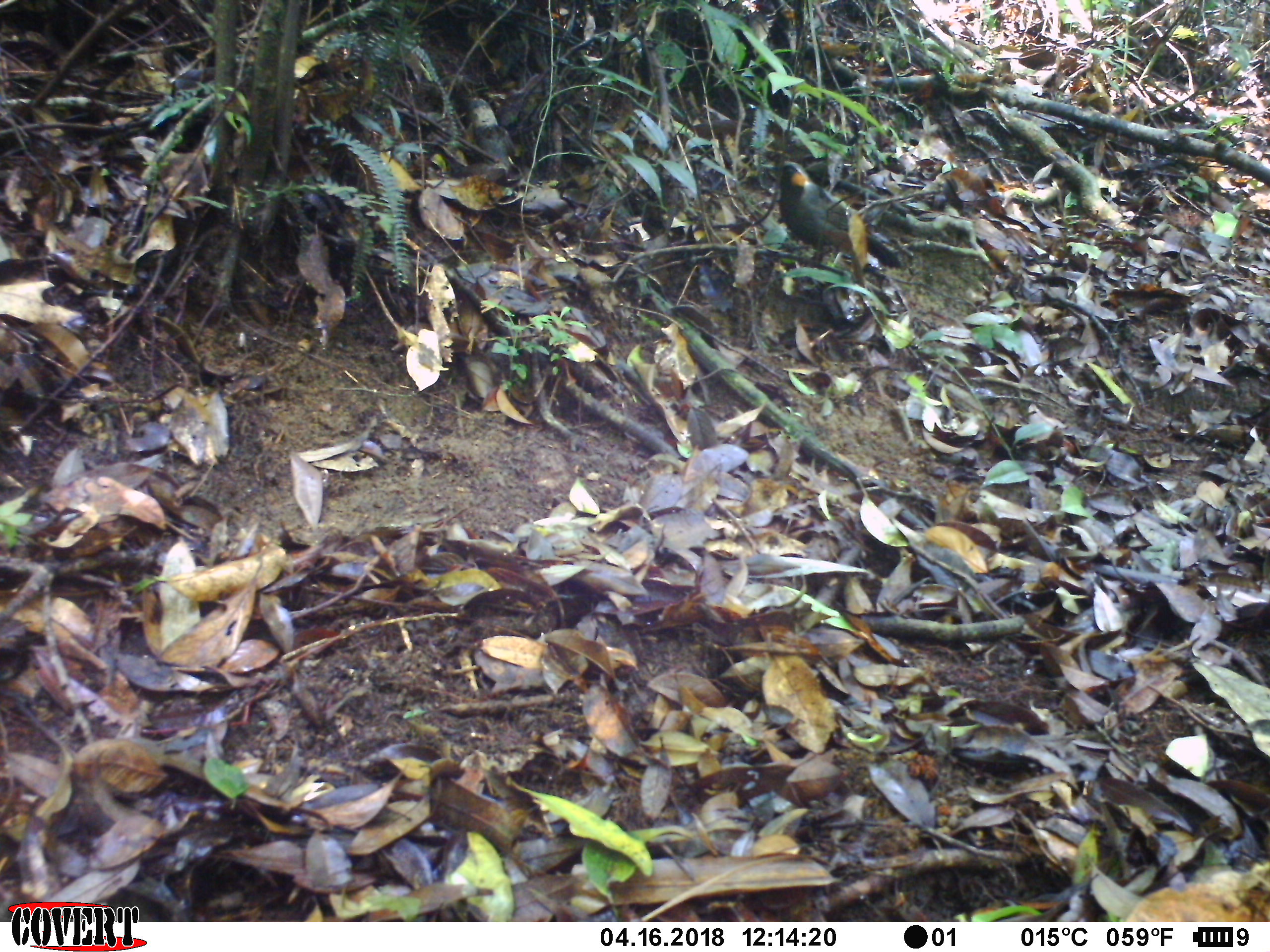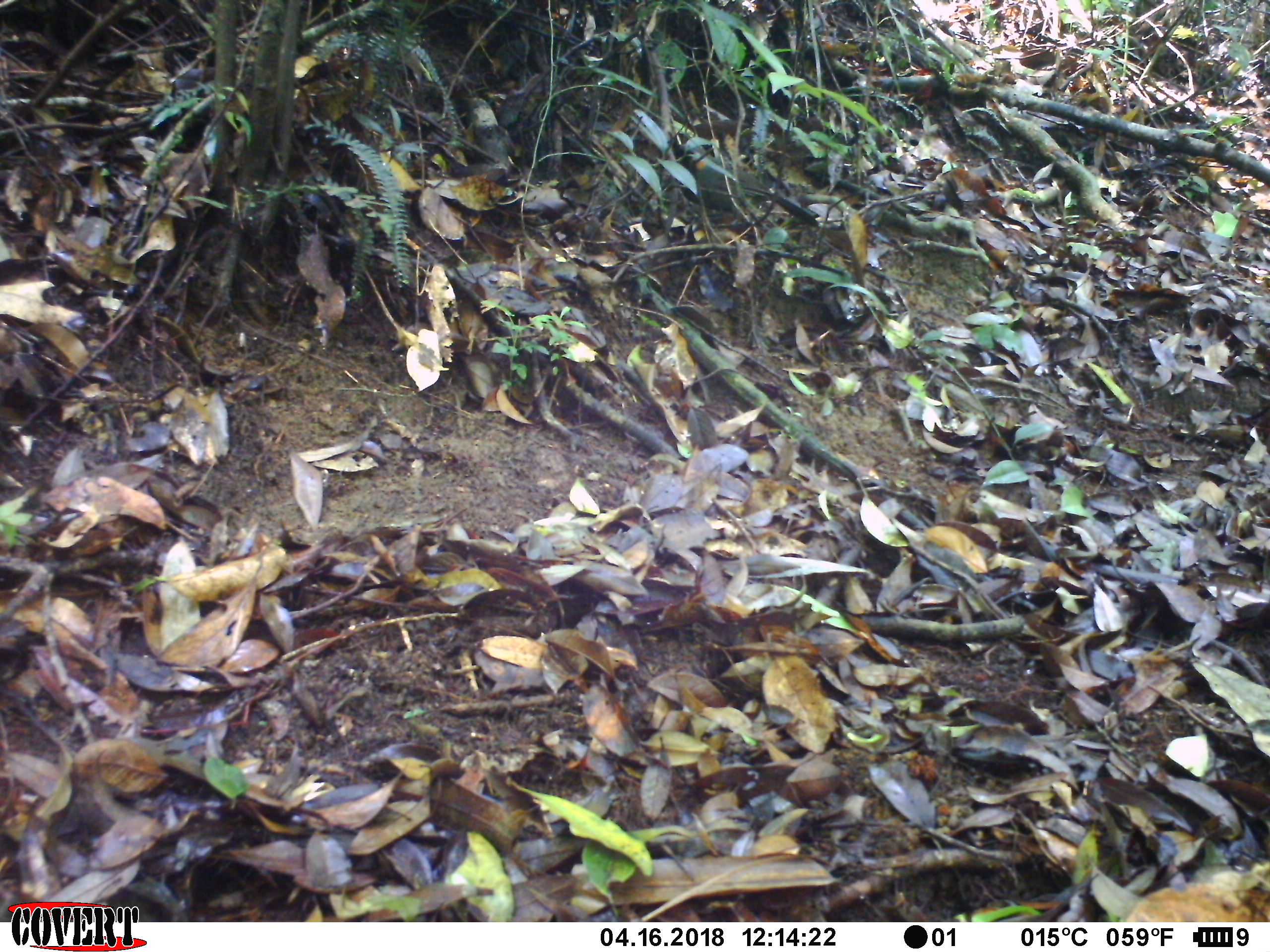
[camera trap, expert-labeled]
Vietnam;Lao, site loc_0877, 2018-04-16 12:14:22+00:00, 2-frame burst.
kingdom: Animalia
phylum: Chordata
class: Aves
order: Passeriformes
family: Leiothrichidae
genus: Garrulax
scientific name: Garrulax castanotis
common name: rufous-cheeked laughingthrush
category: rufous cheeked laughingthrush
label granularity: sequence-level